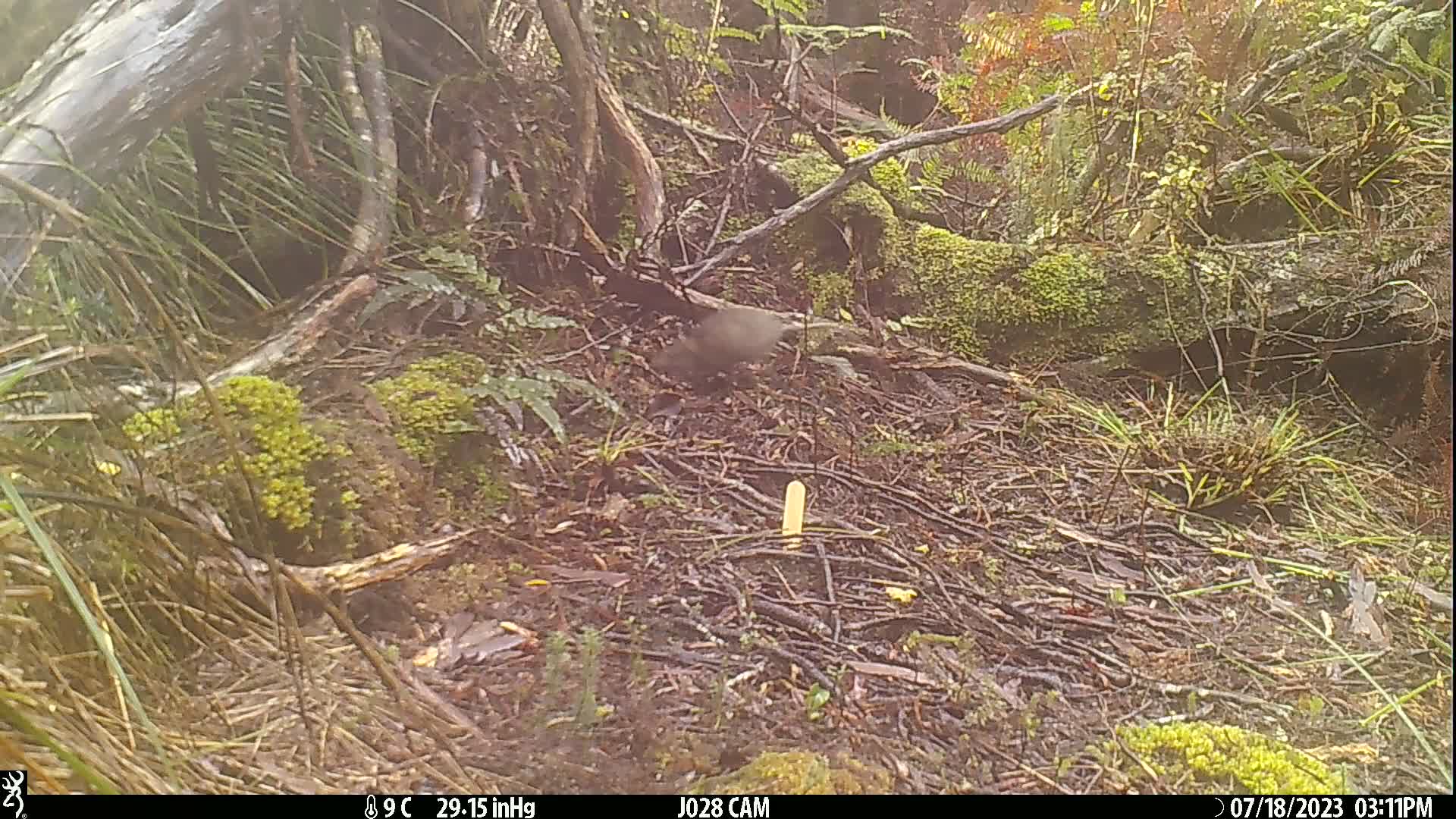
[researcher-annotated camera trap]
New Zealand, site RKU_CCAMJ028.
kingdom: Animalia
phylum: Chordata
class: Mammalia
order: Rodentia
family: Muridae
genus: Rattus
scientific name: Rattus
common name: rat